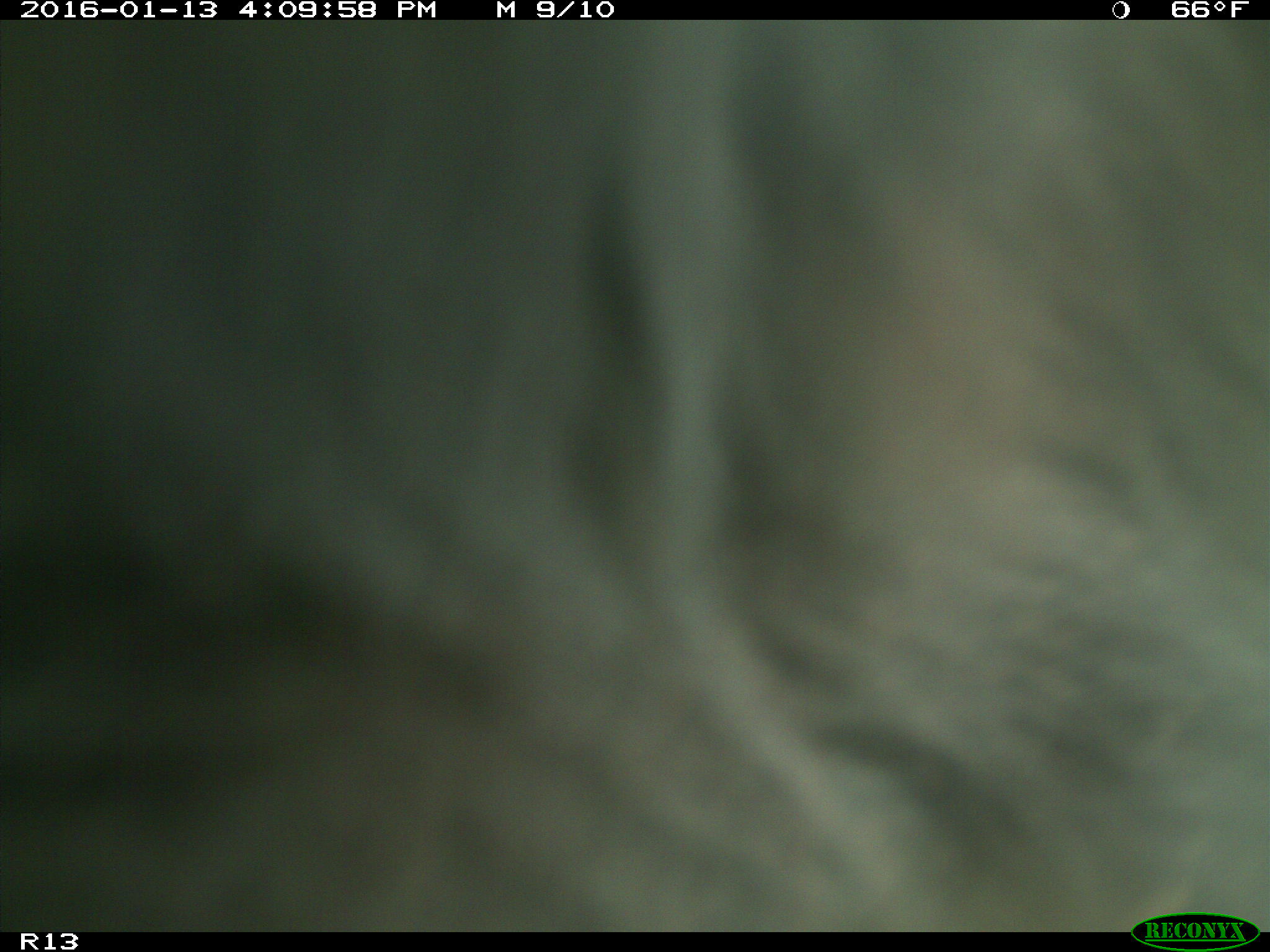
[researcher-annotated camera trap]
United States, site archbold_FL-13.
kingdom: Animalia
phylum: Chordata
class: Mammalia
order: Artiodactyla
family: Bovidae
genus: Bos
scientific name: Bos taurus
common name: domestic cow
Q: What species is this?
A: Bos taurus (domestic cow).